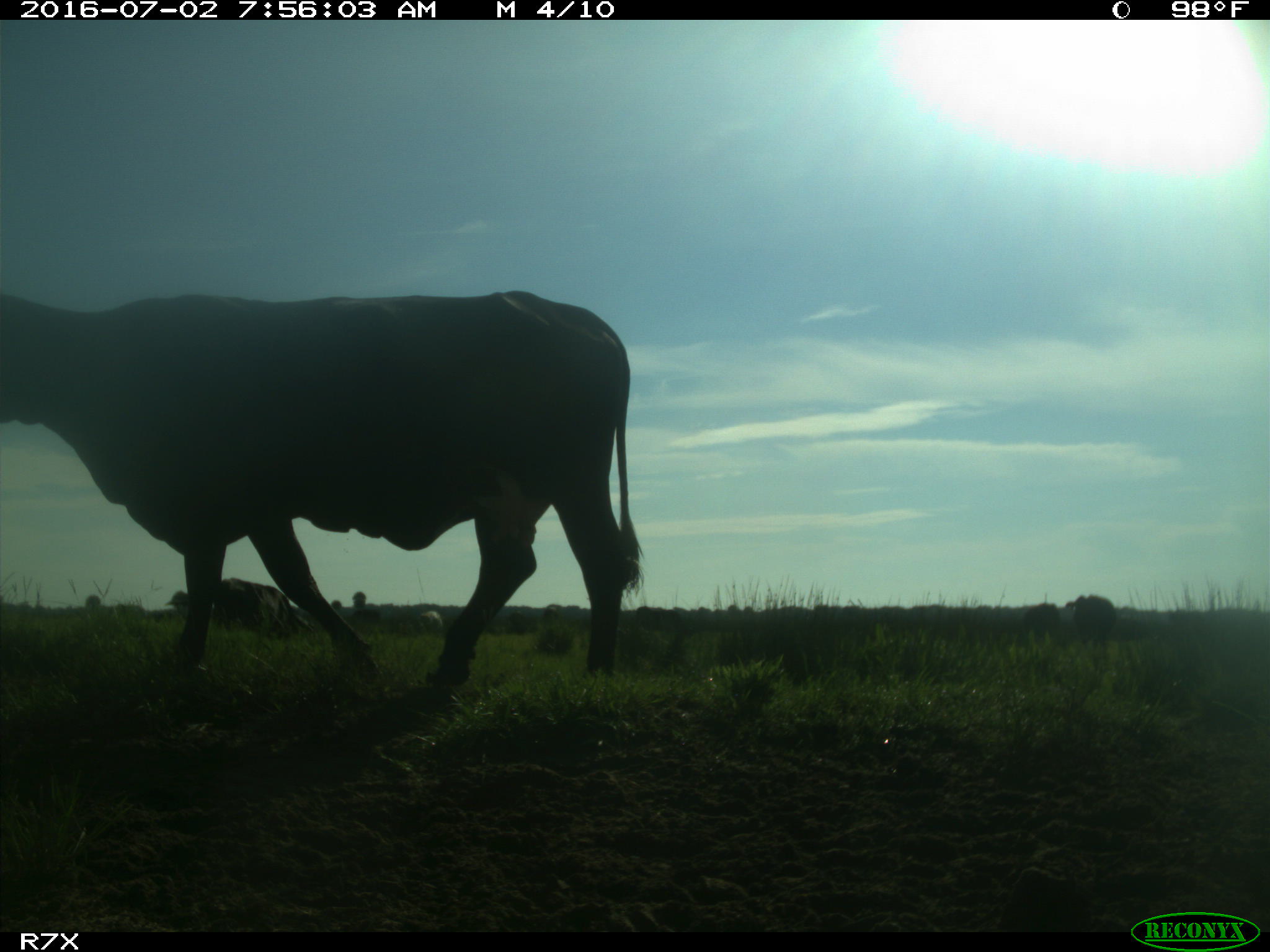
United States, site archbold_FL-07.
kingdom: Animalia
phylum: Chordata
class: Mammalia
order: Artiodactyla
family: Bovidae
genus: Bos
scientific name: Bos taurus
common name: domestic cow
Bos taurus (domestic cow).